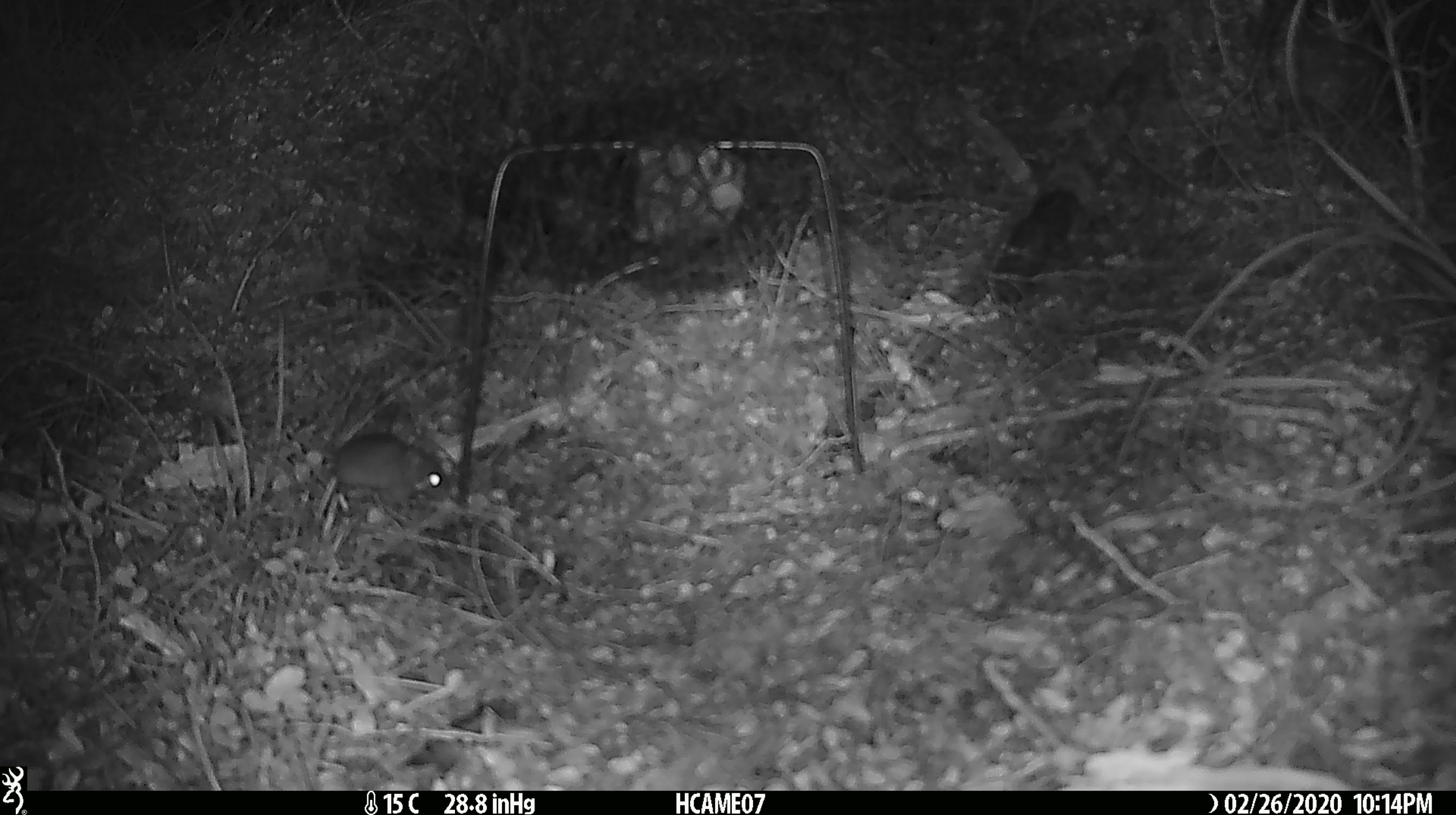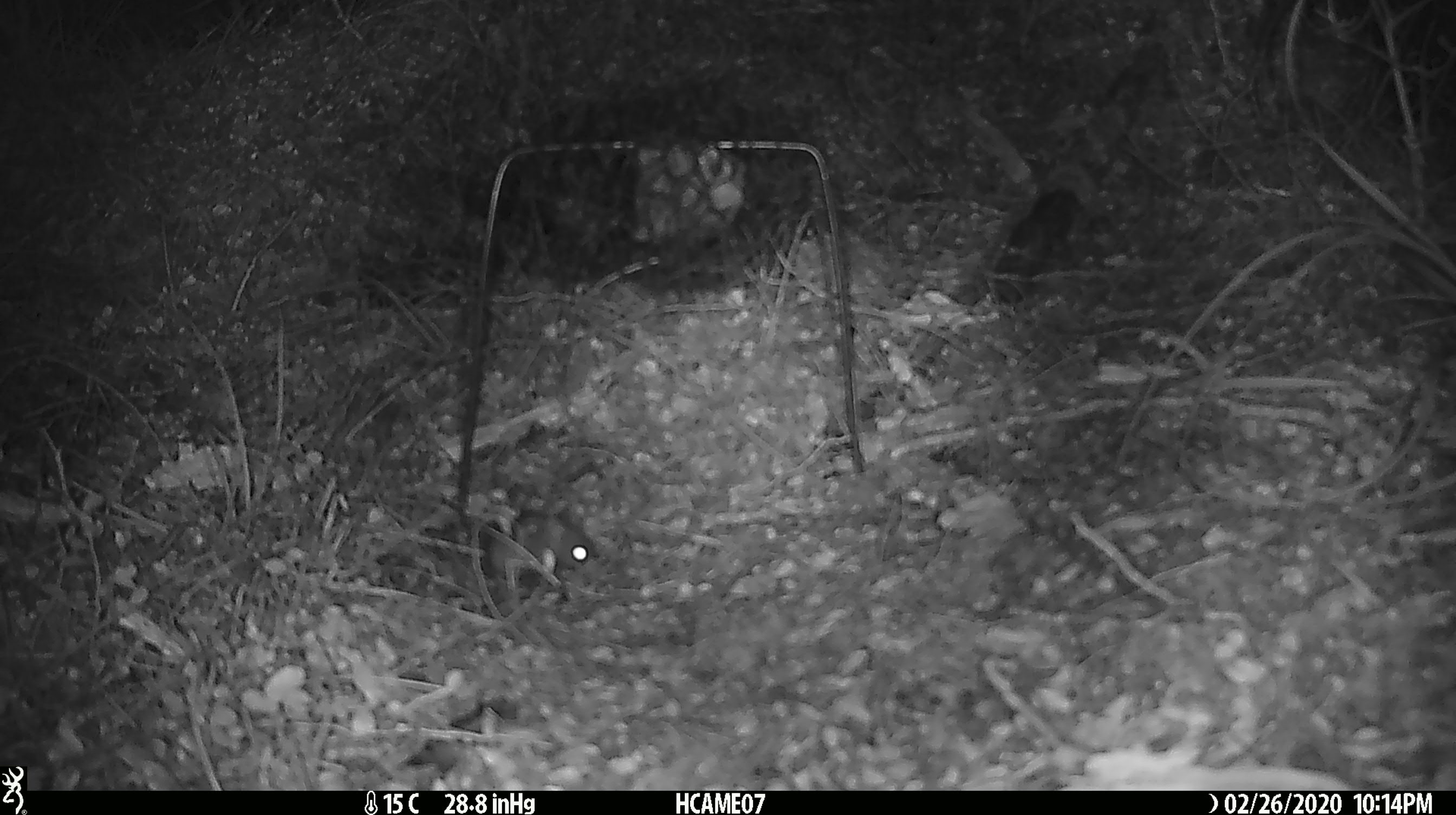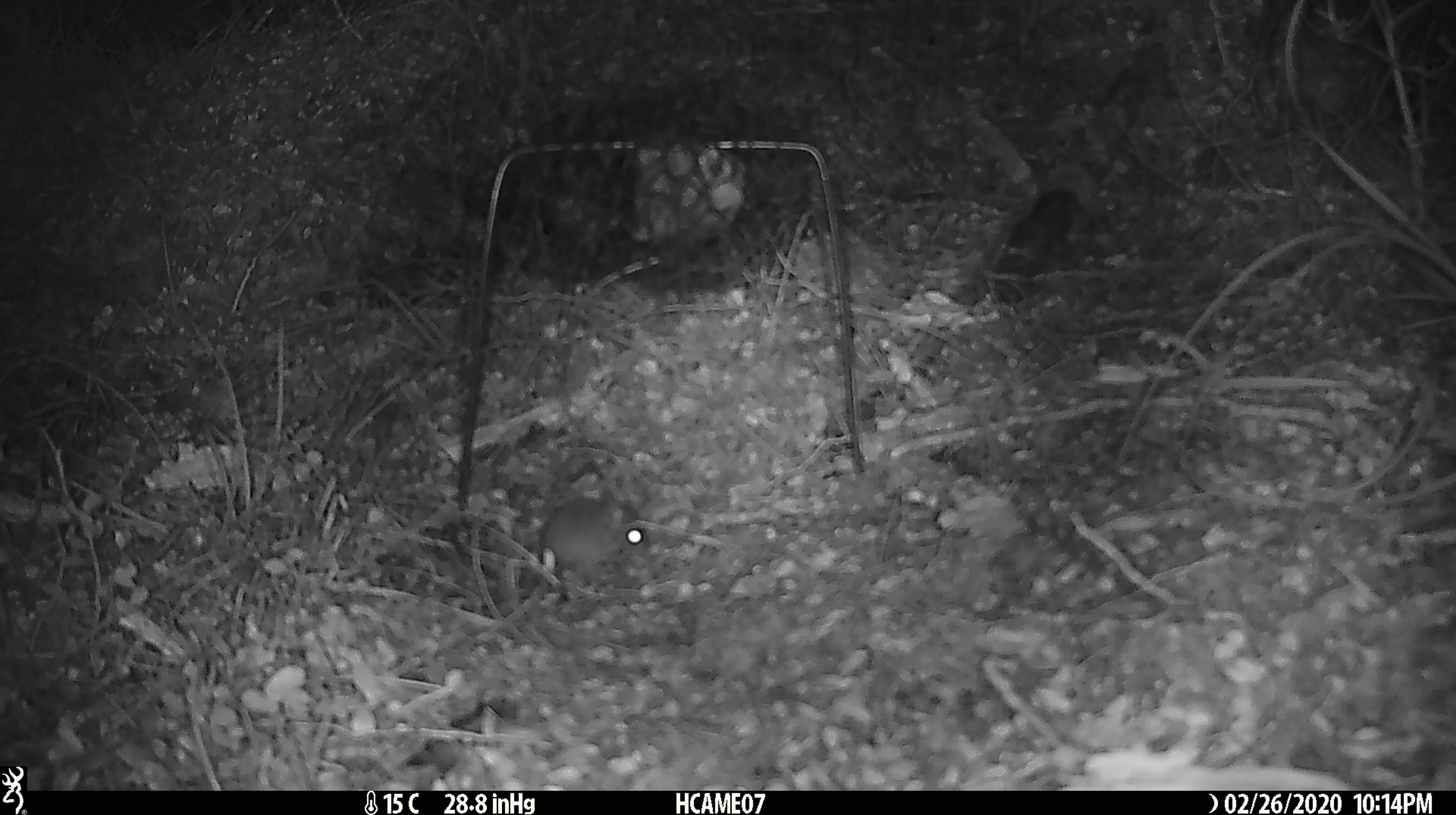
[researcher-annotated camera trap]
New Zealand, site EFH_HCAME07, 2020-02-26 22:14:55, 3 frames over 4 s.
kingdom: Animalia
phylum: Chordata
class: Mammalia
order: Rodentia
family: Muridae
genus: Mus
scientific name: Mus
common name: mouse